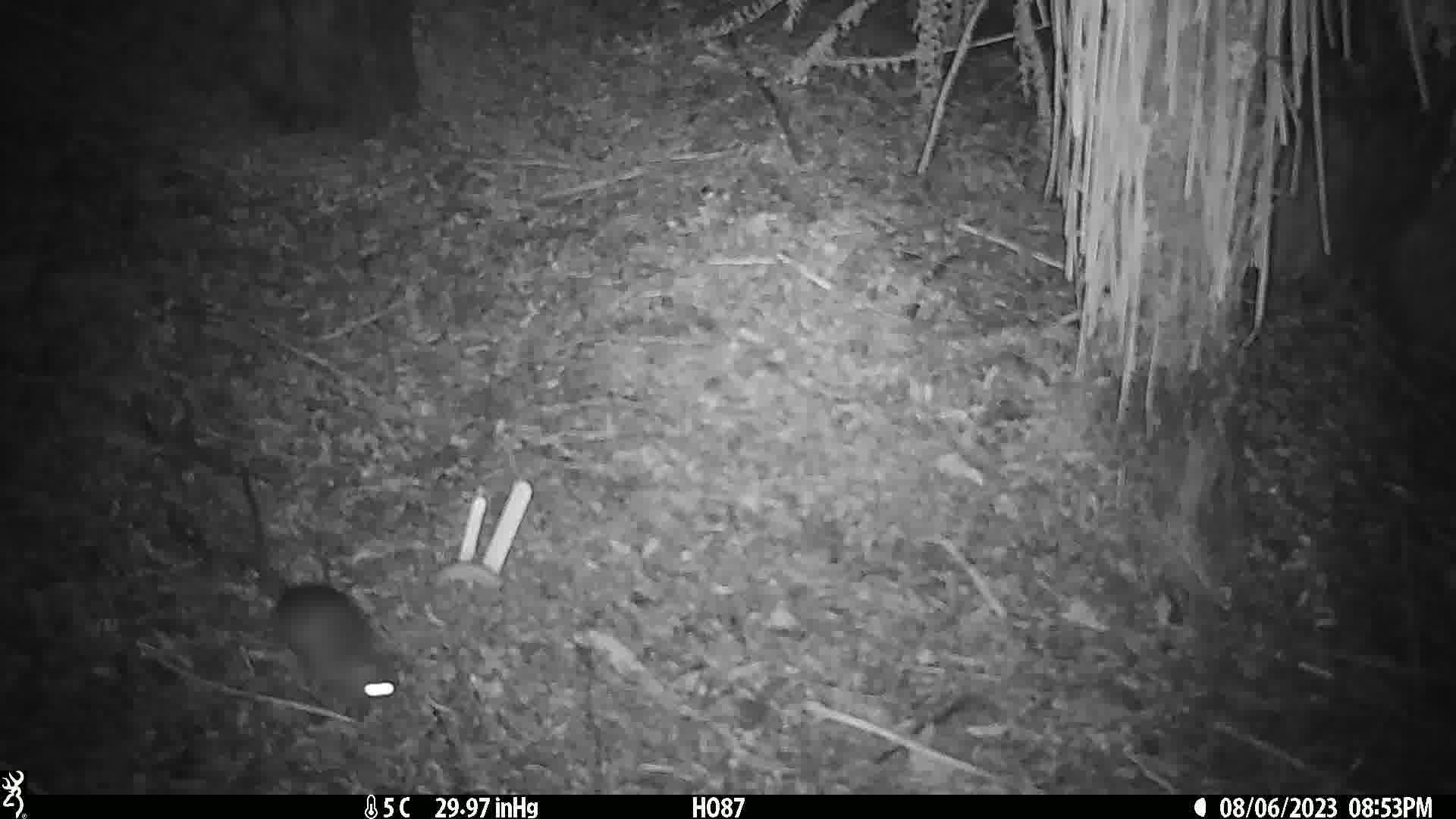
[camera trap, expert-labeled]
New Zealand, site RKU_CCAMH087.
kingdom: Animalia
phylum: Chordata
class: Mammalia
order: Rodentia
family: Muridae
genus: Rattus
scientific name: Rattus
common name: rat